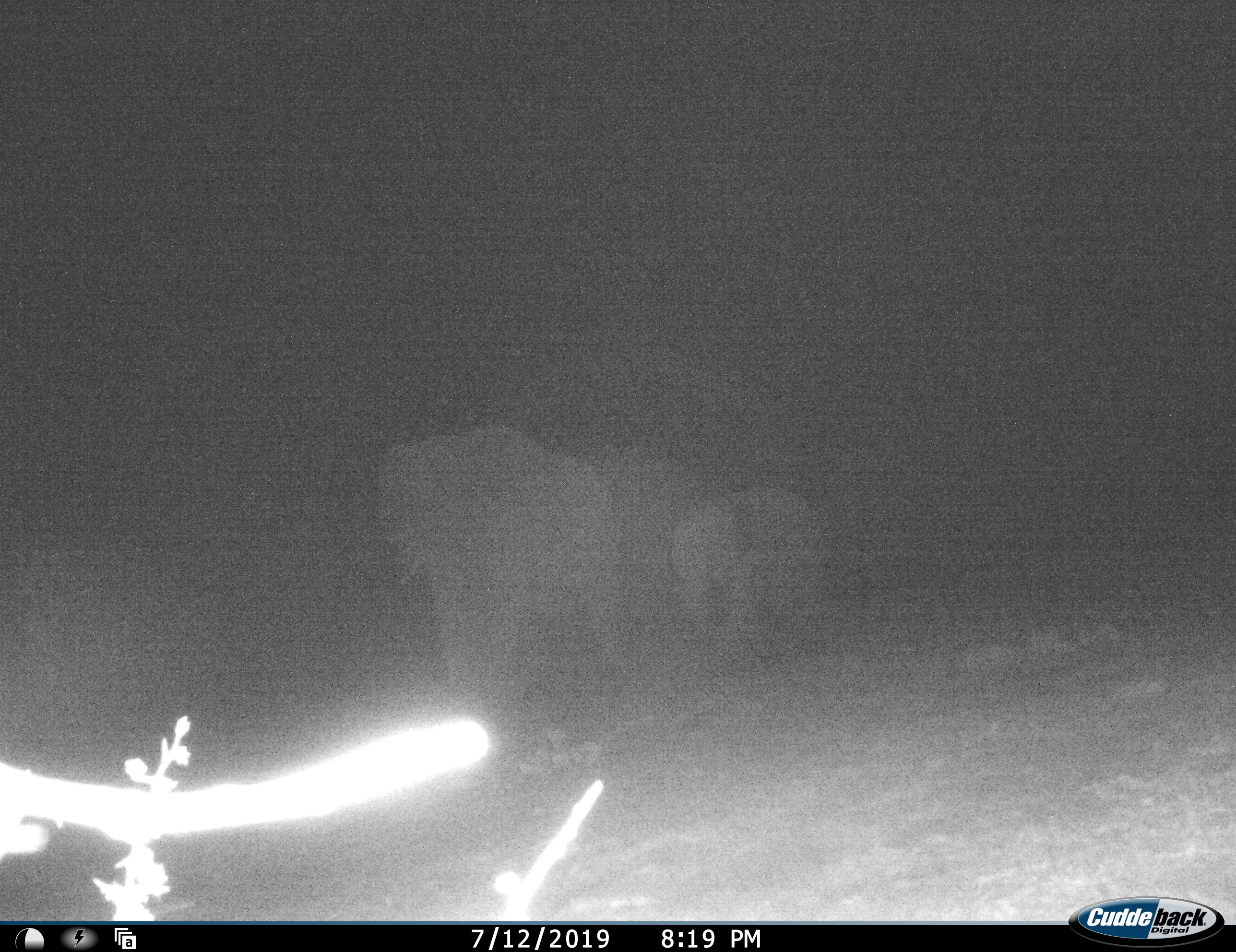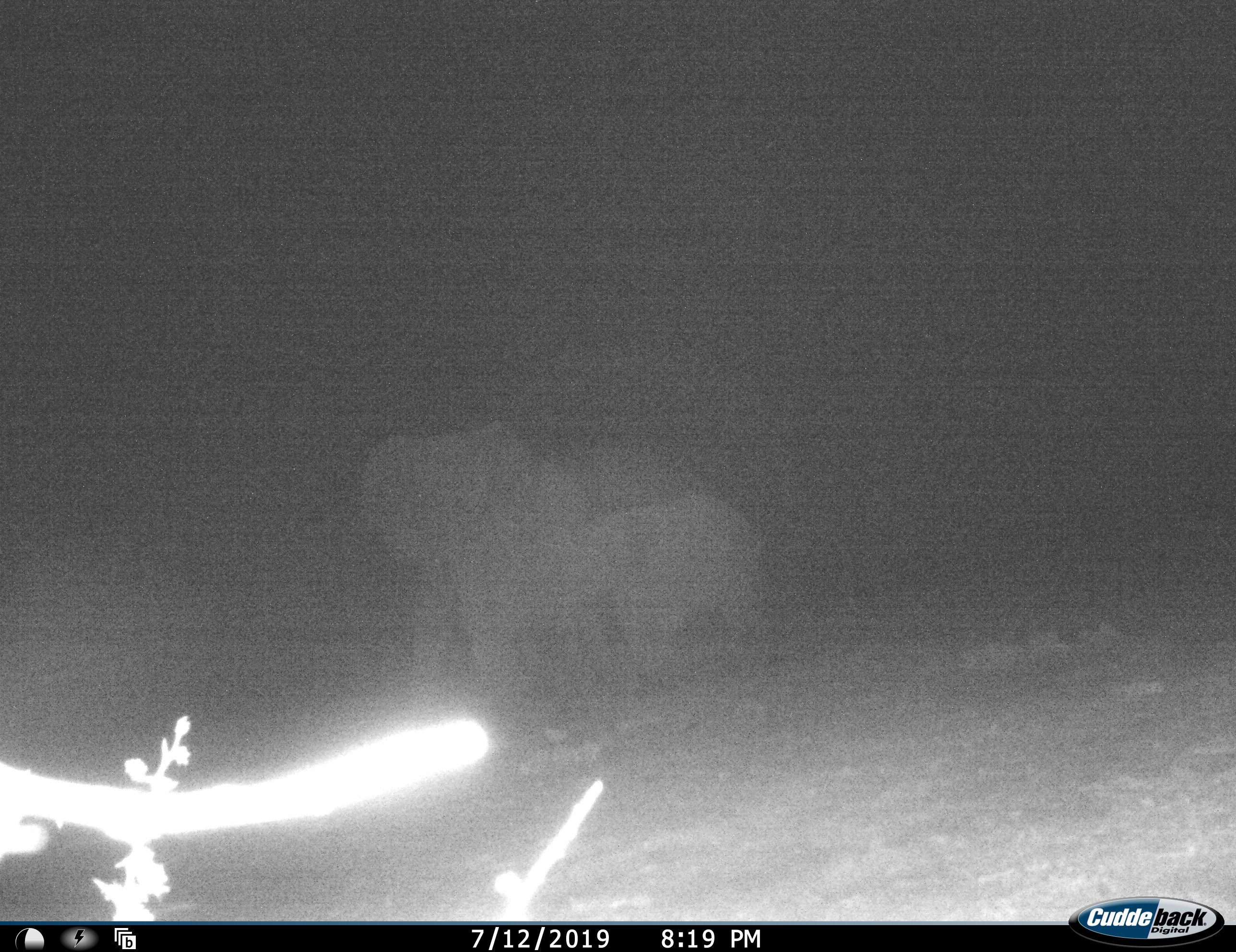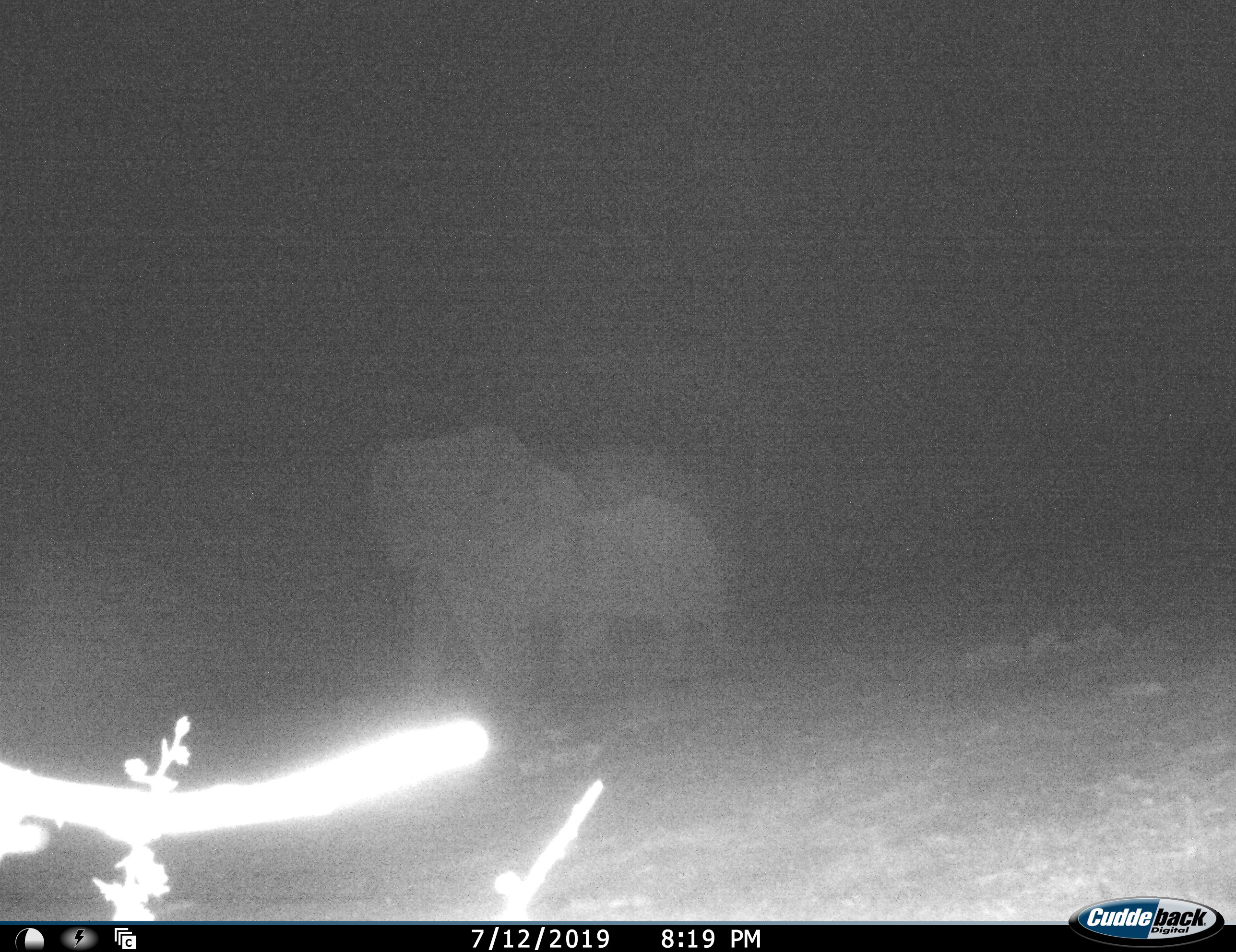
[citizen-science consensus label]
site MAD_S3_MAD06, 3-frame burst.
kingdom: Animalia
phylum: Chordata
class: Mammalia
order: Proboscidea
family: Elephantidae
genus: Loxodonta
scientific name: Loxodonta africana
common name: african bush elephant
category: elephant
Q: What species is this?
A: Elephant (african bush elephant) (Loxodonta africana).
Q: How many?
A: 2.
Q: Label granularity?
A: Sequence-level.